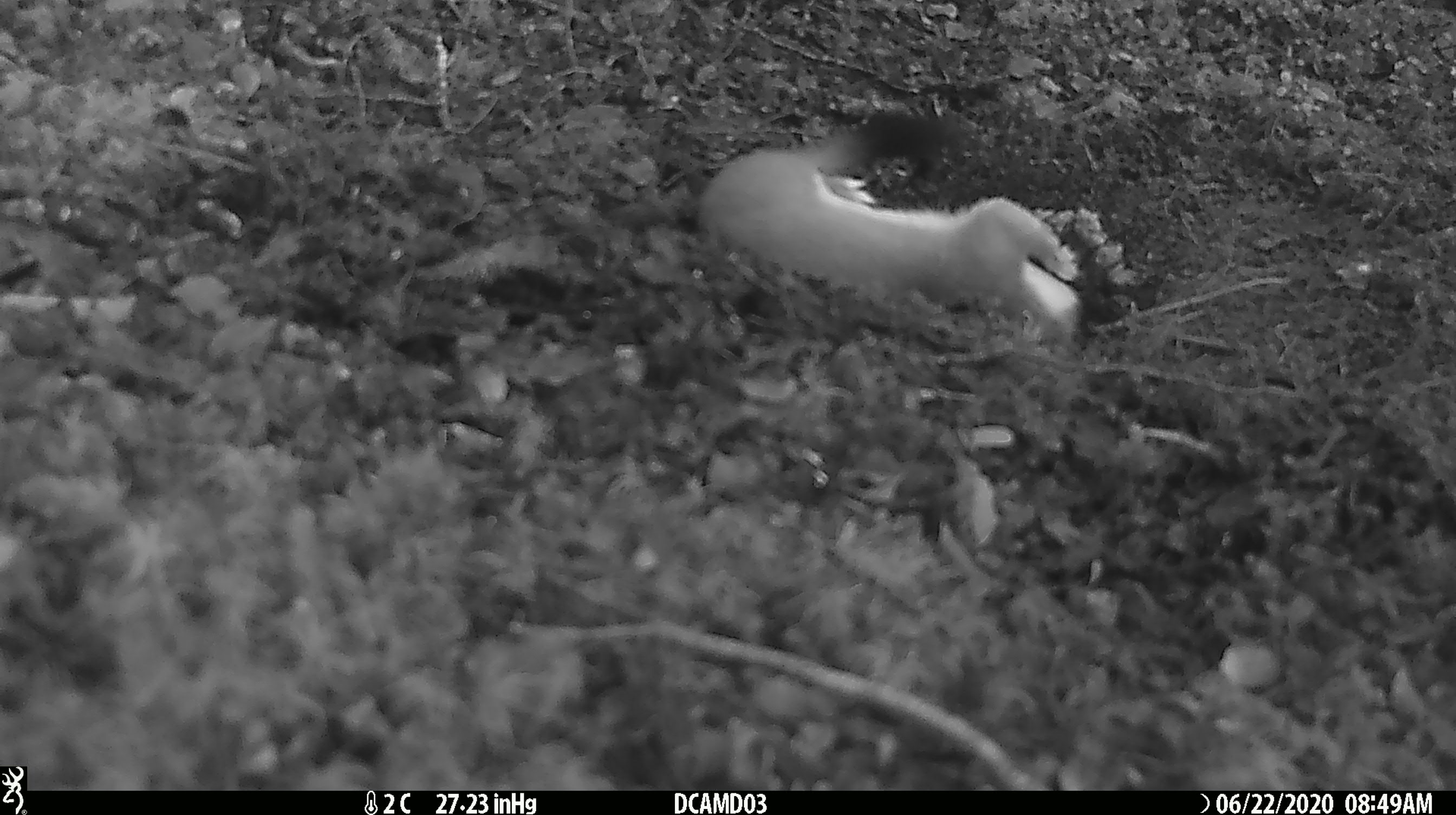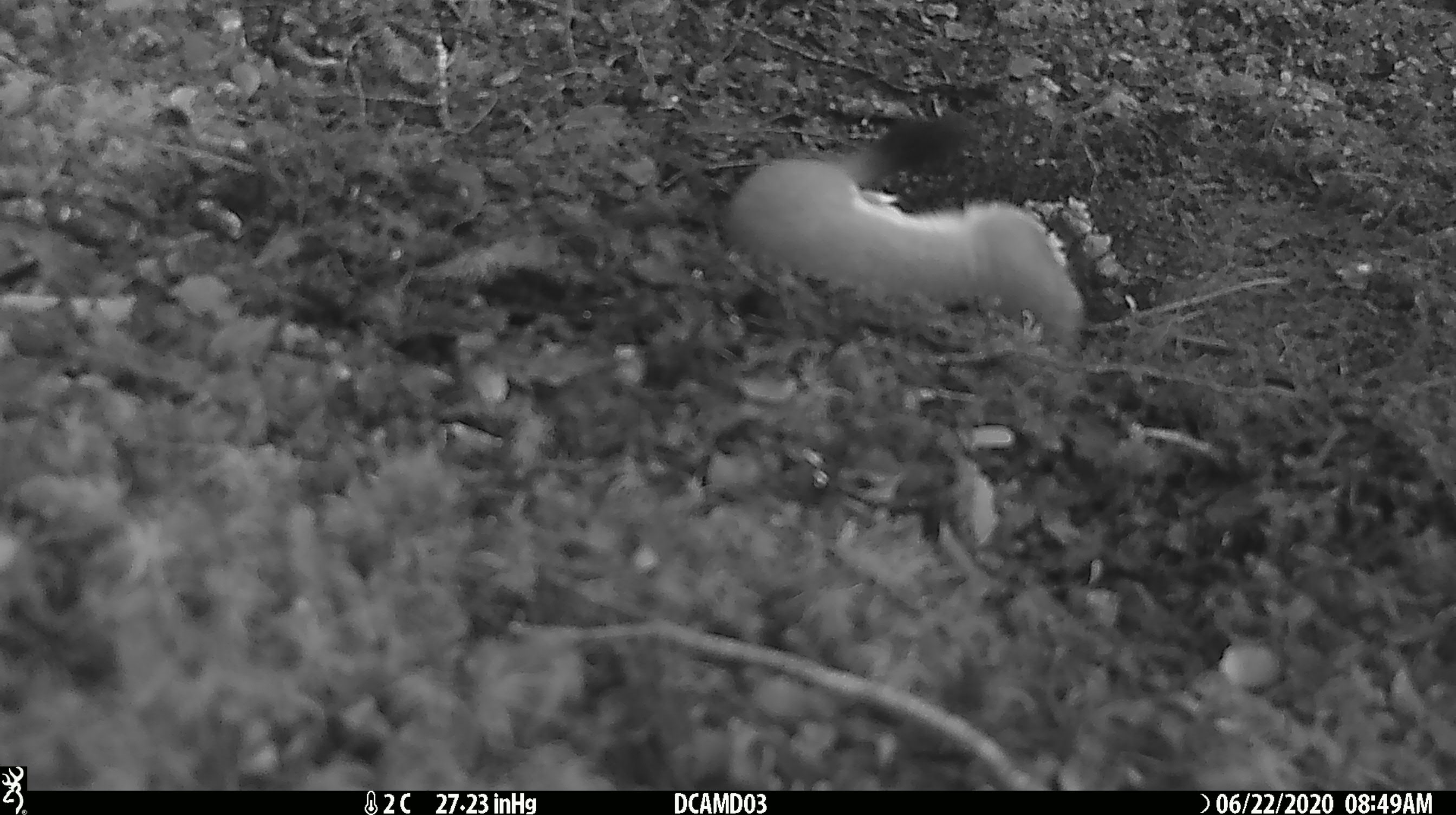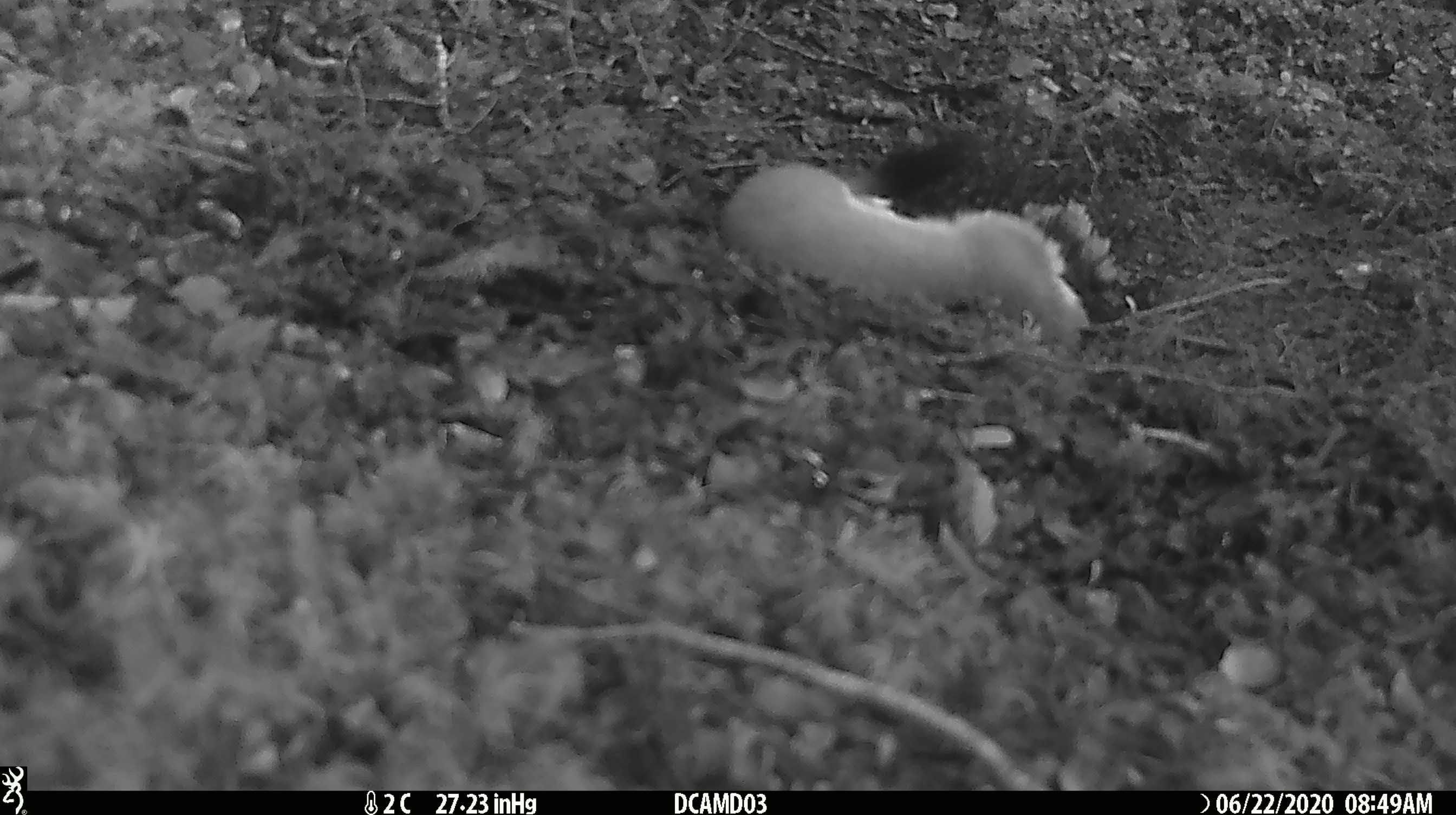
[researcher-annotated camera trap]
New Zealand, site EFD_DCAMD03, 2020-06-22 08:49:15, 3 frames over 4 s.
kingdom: Animalia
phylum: Chordata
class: Mammalia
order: Carnivora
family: Mustelidae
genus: Mustela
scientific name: Mustela erminea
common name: stoat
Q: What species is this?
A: Stoat (Mustela erminea).